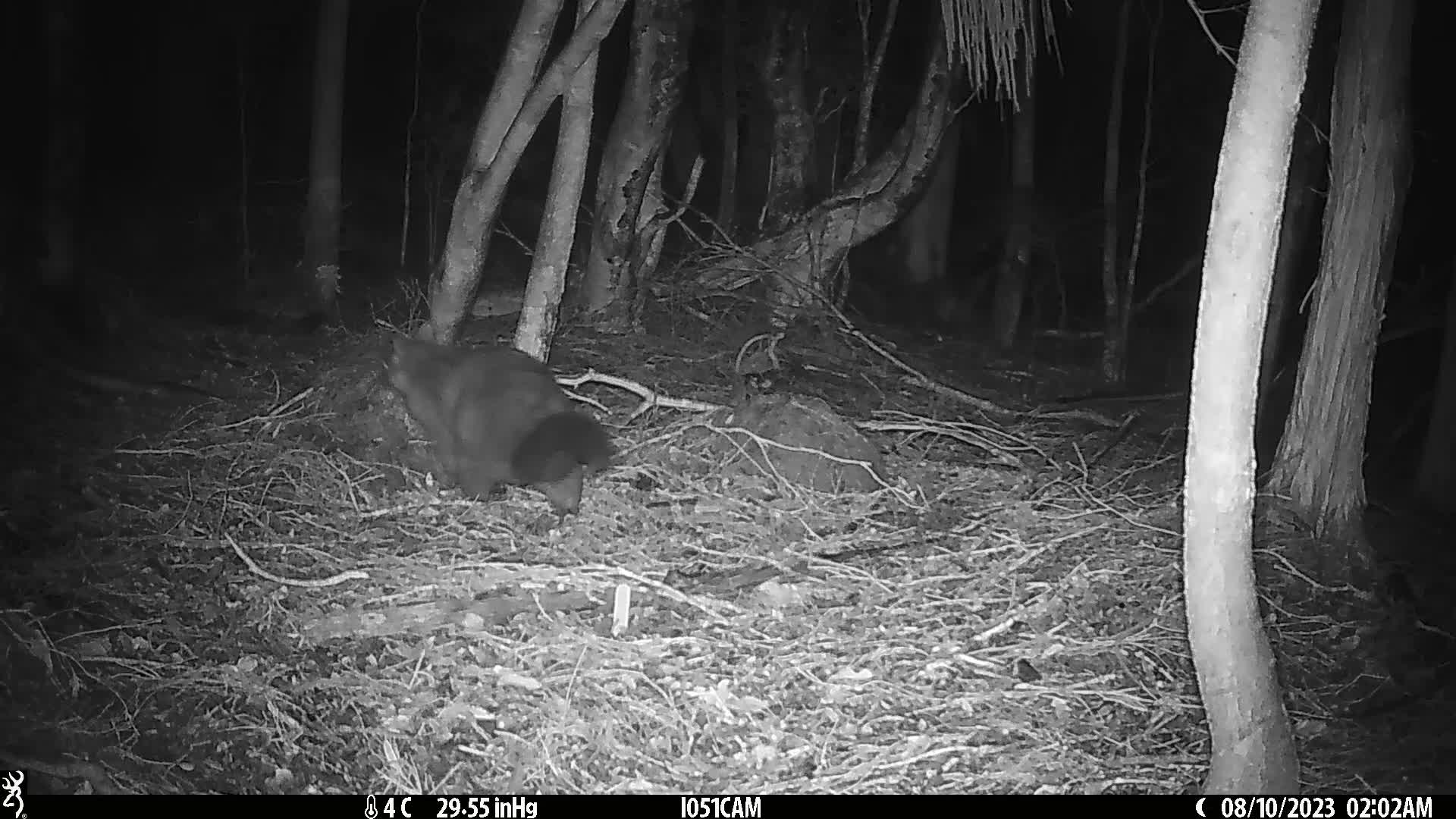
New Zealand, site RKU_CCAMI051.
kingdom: Animalia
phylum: Chordata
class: Mammalia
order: Diprotodontia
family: Phalangeridae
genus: Trichosurus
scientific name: Trichosurus vulpecula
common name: common brushtail possum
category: possum